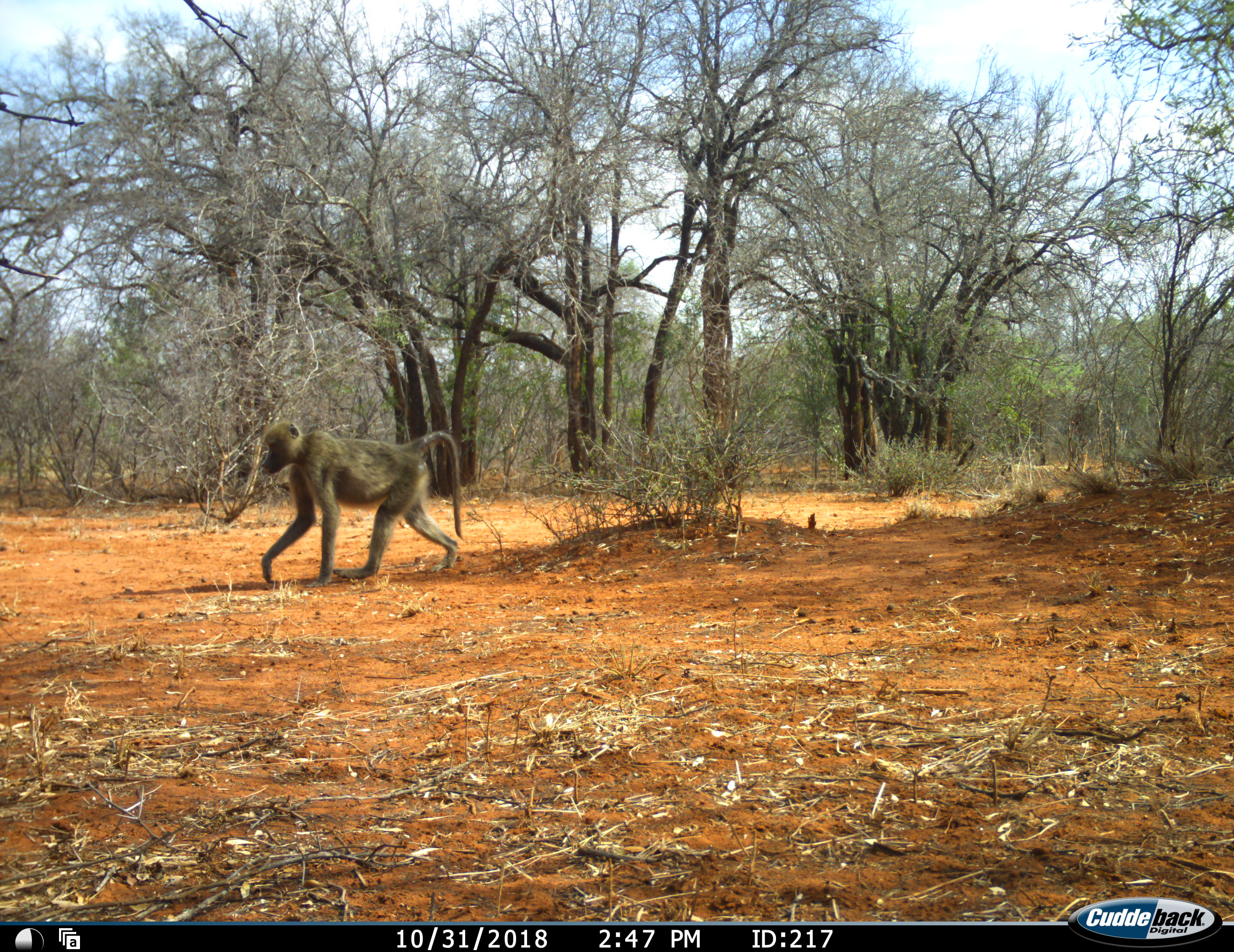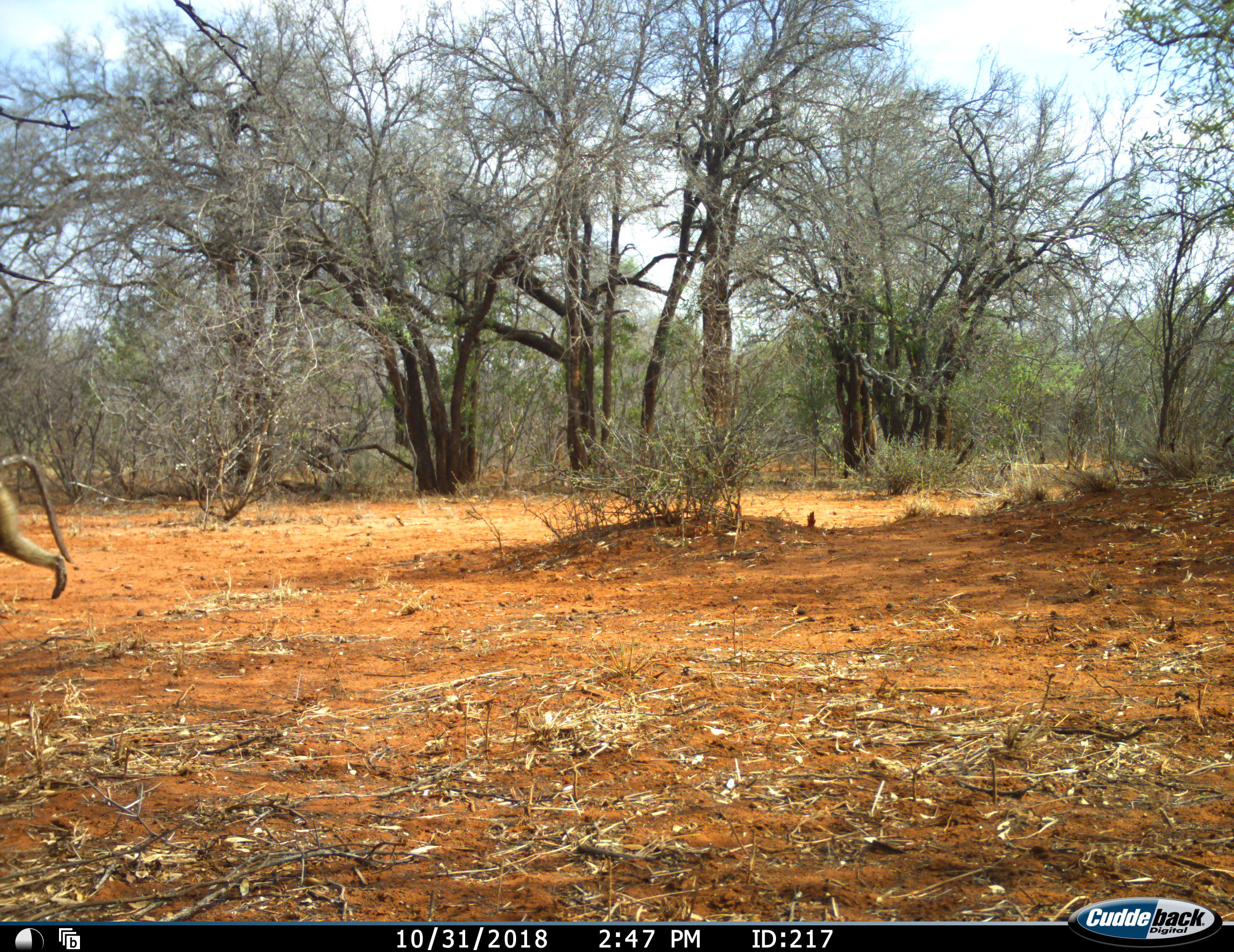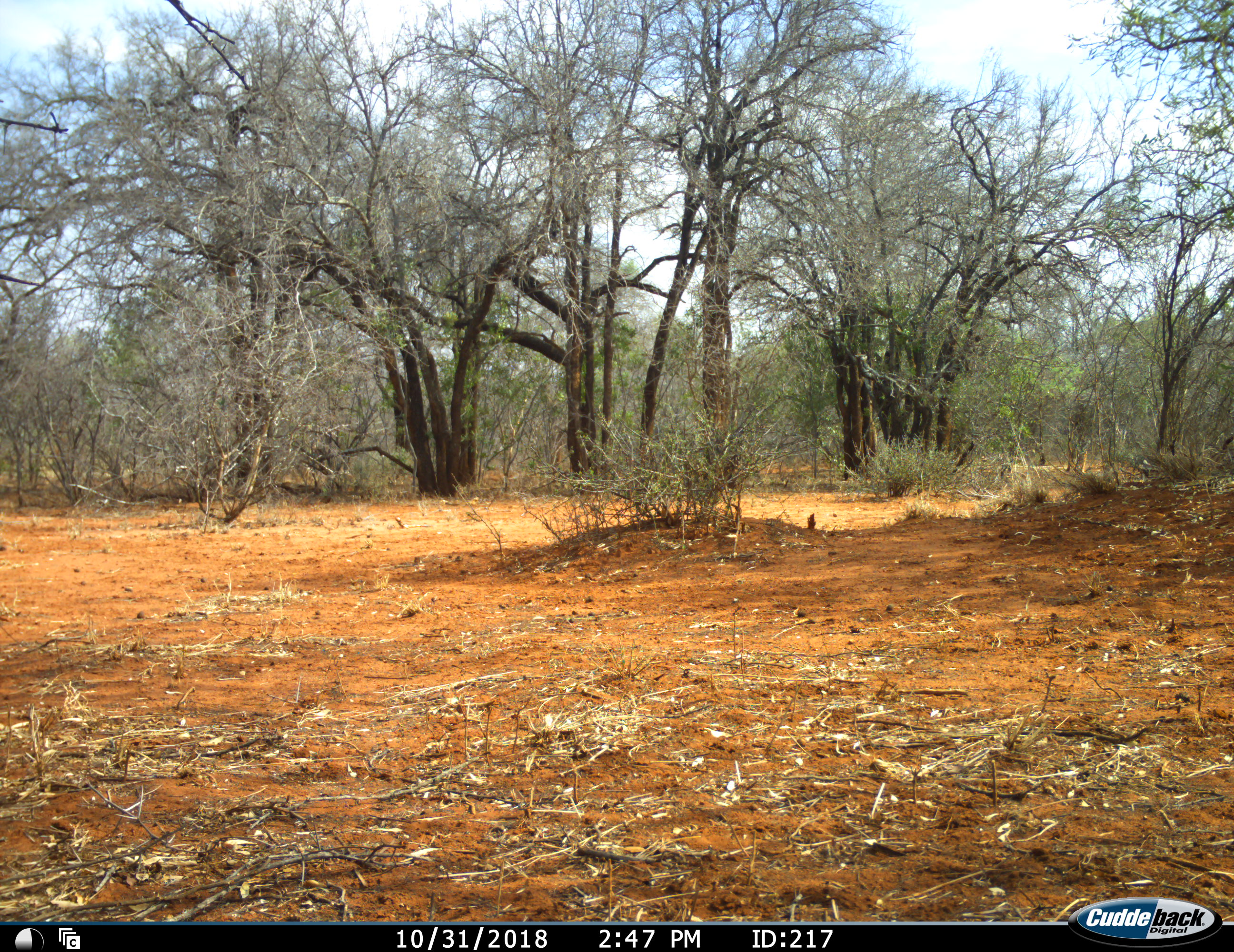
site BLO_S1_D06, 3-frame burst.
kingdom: Animalia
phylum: Chordata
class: Mammalia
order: Primates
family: Cercopithecidae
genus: Papio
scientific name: Papio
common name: baboon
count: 1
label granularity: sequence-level